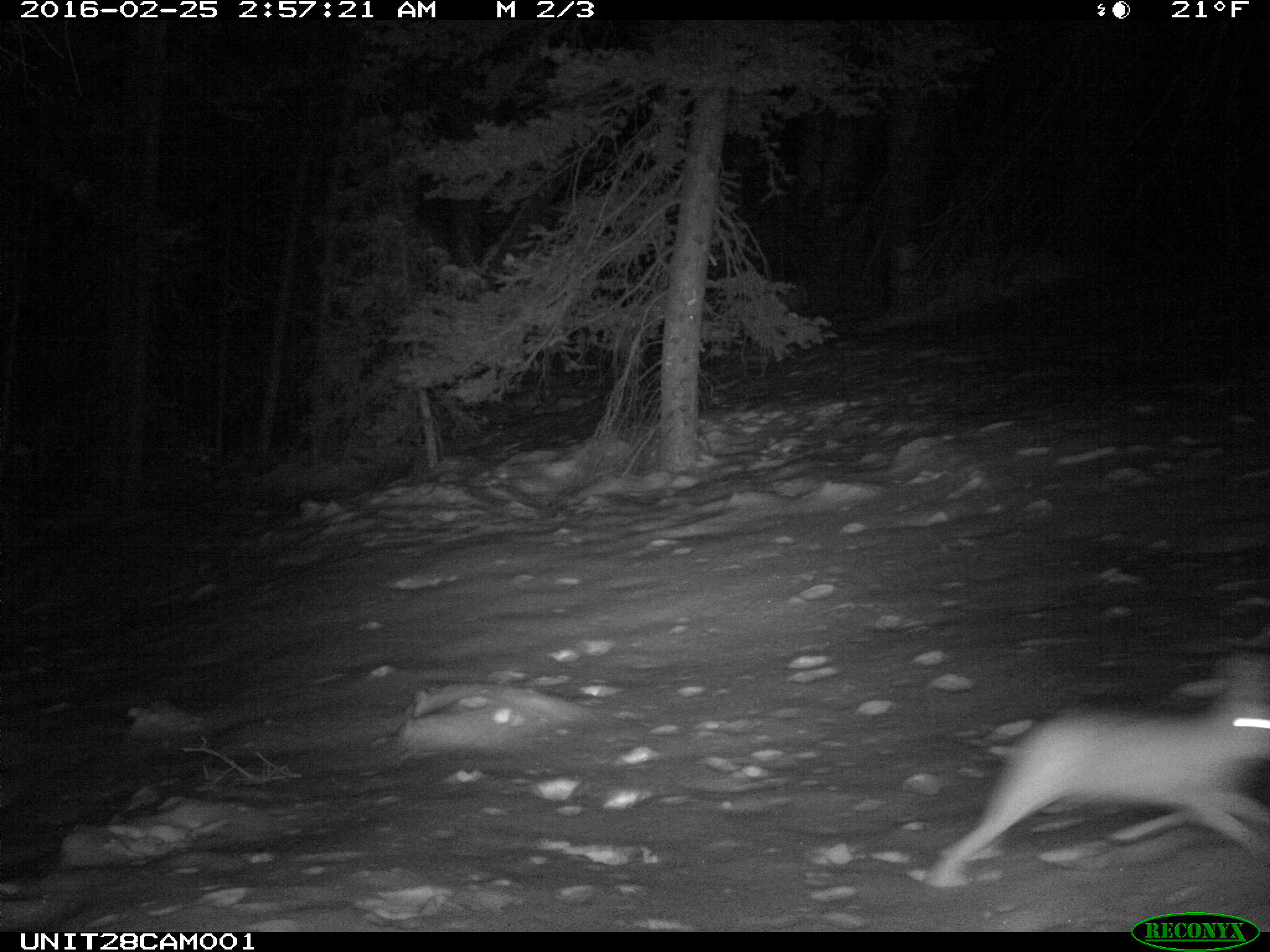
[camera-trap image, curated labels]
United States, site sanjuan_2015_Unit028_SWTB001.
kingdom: Animalia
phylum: Chordata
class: Mammalia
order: Lagomorpha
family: Leporidae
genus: Lepus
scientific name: Lepus americanus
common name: snowshoe hare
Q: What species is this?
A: Lepus americanus (snowshoe hare).